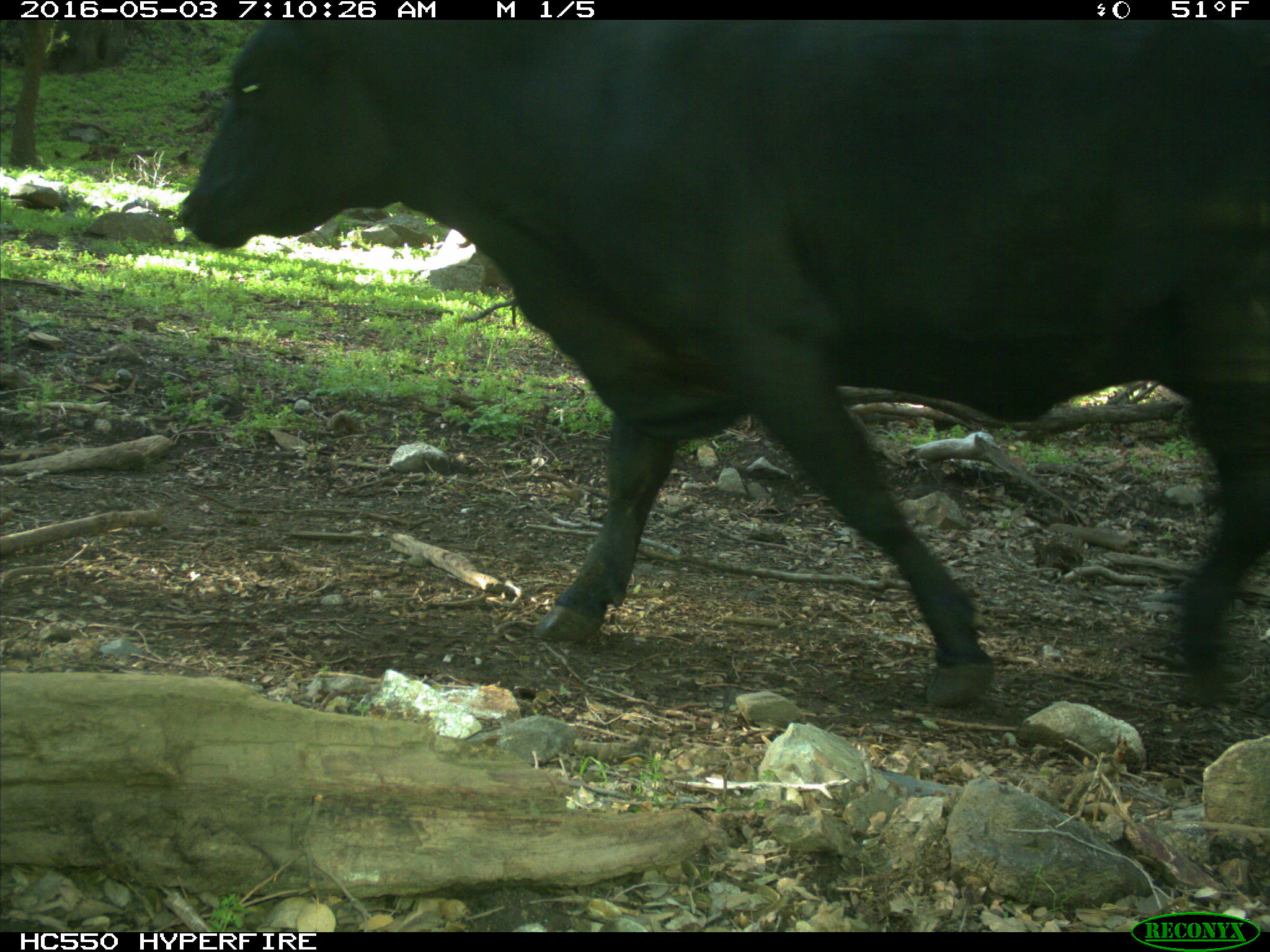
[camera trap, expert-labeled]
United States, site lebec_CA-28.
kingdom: Animalia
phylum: Chordata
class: Mammalia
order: Artiodactyla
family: Bovidae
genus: Bos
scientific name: Bos taurus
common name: domestic cow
Bos taurus (domestic cow).